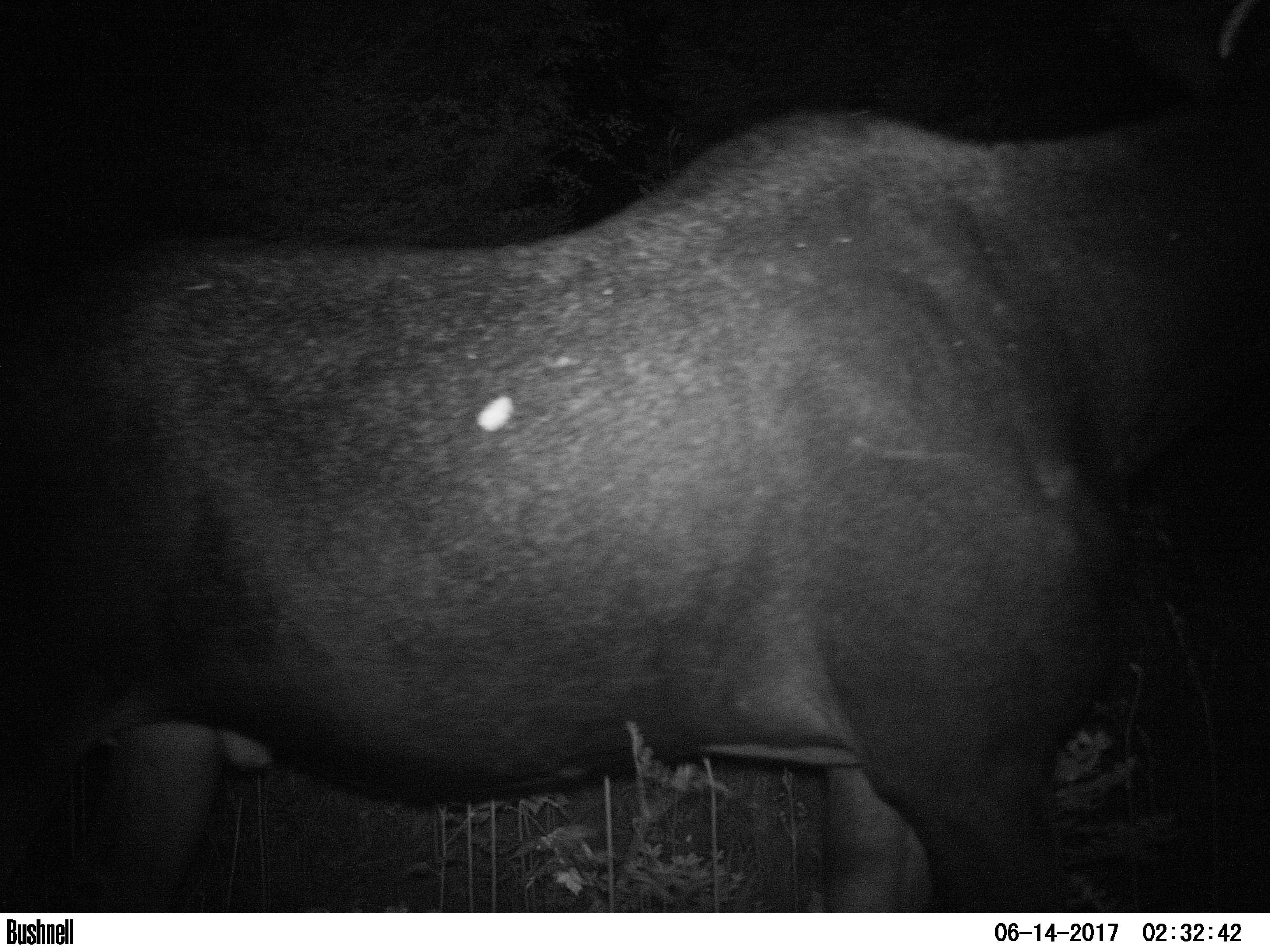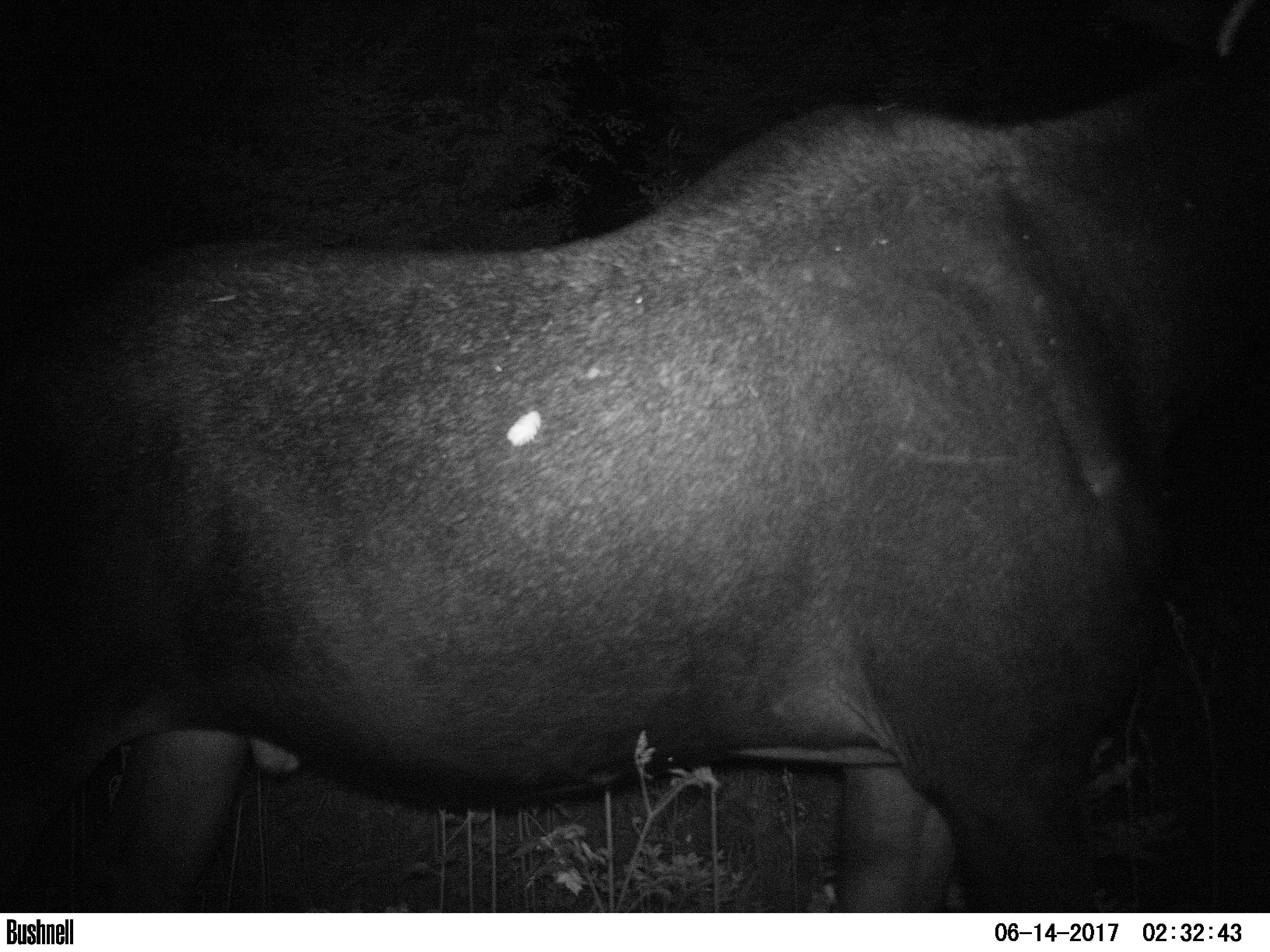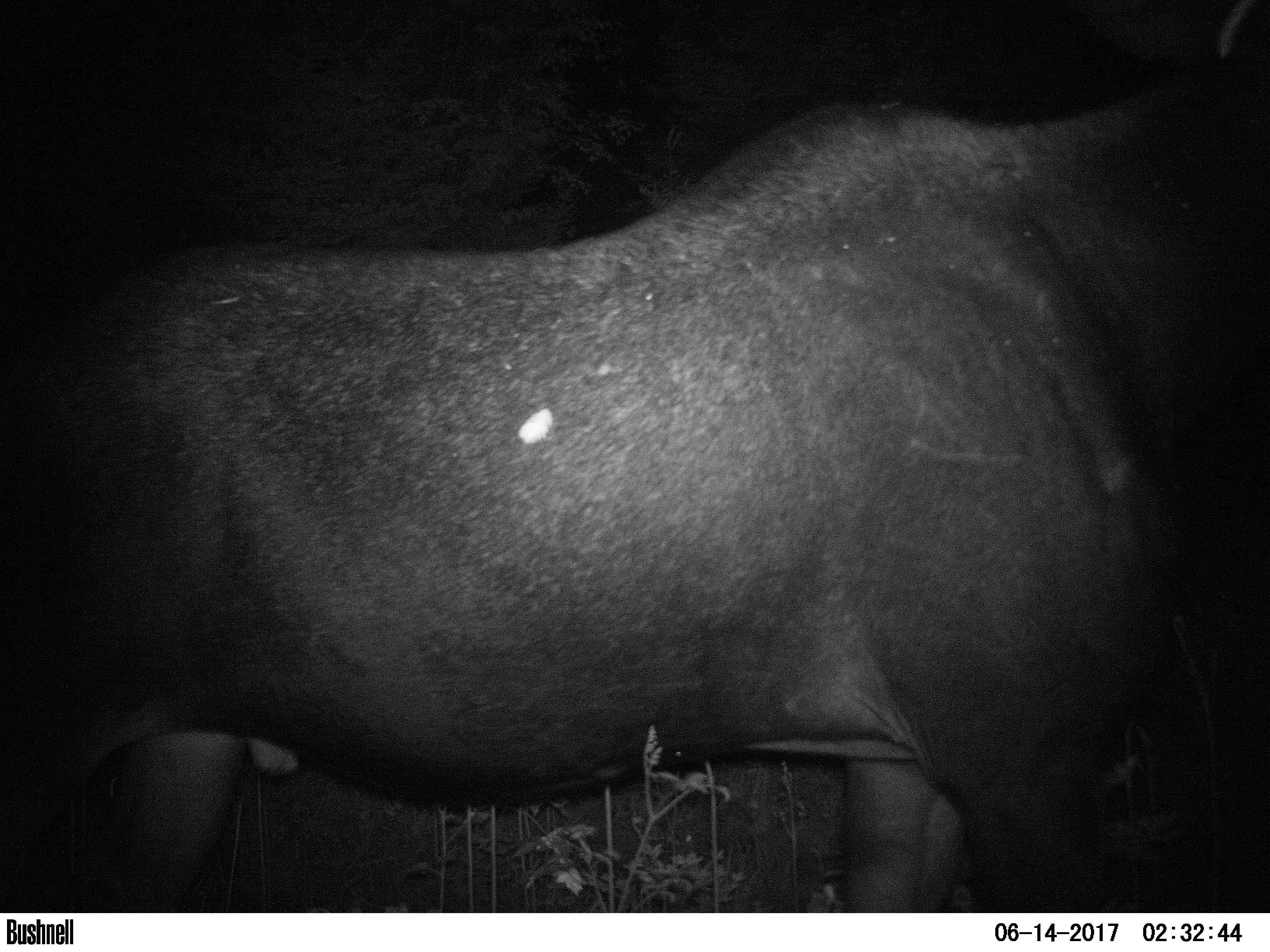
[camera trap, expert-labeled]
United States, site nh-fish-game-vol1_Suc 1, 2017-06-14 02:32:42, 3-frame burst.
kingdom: Animalia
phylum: Chordata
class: Mammalia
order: Artiodactyla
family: Cervidae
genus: Alces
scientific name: Alces alces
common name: moose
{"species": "moose (Alces alces)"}